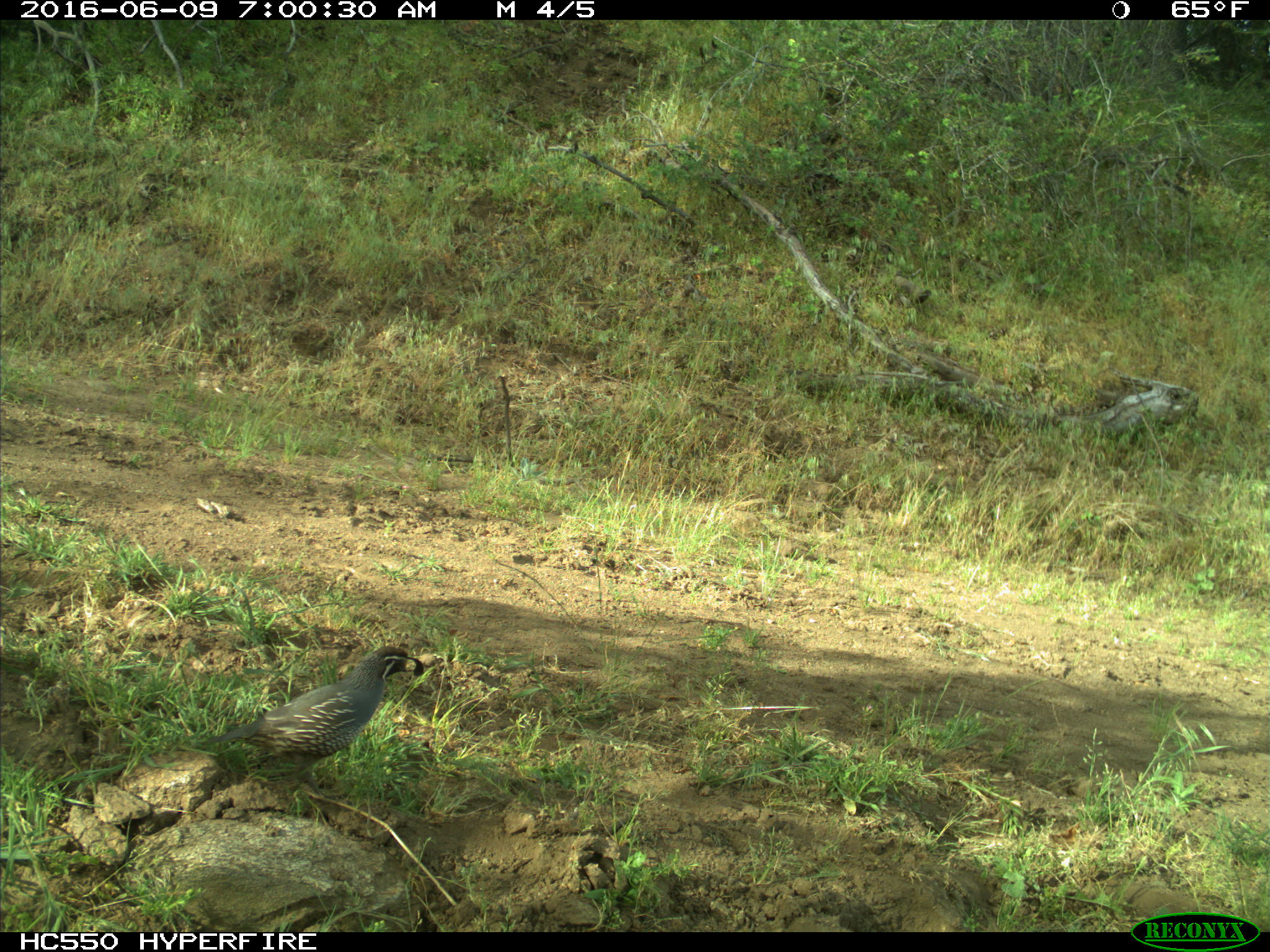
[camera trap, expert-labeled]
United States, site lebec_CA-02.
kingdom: Animalia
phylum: Chordata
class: Aves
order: Galliformes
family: Odontophoridae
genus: Callipepla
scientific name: Callipepla californica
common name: california quail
Callipepla californica (california quail).